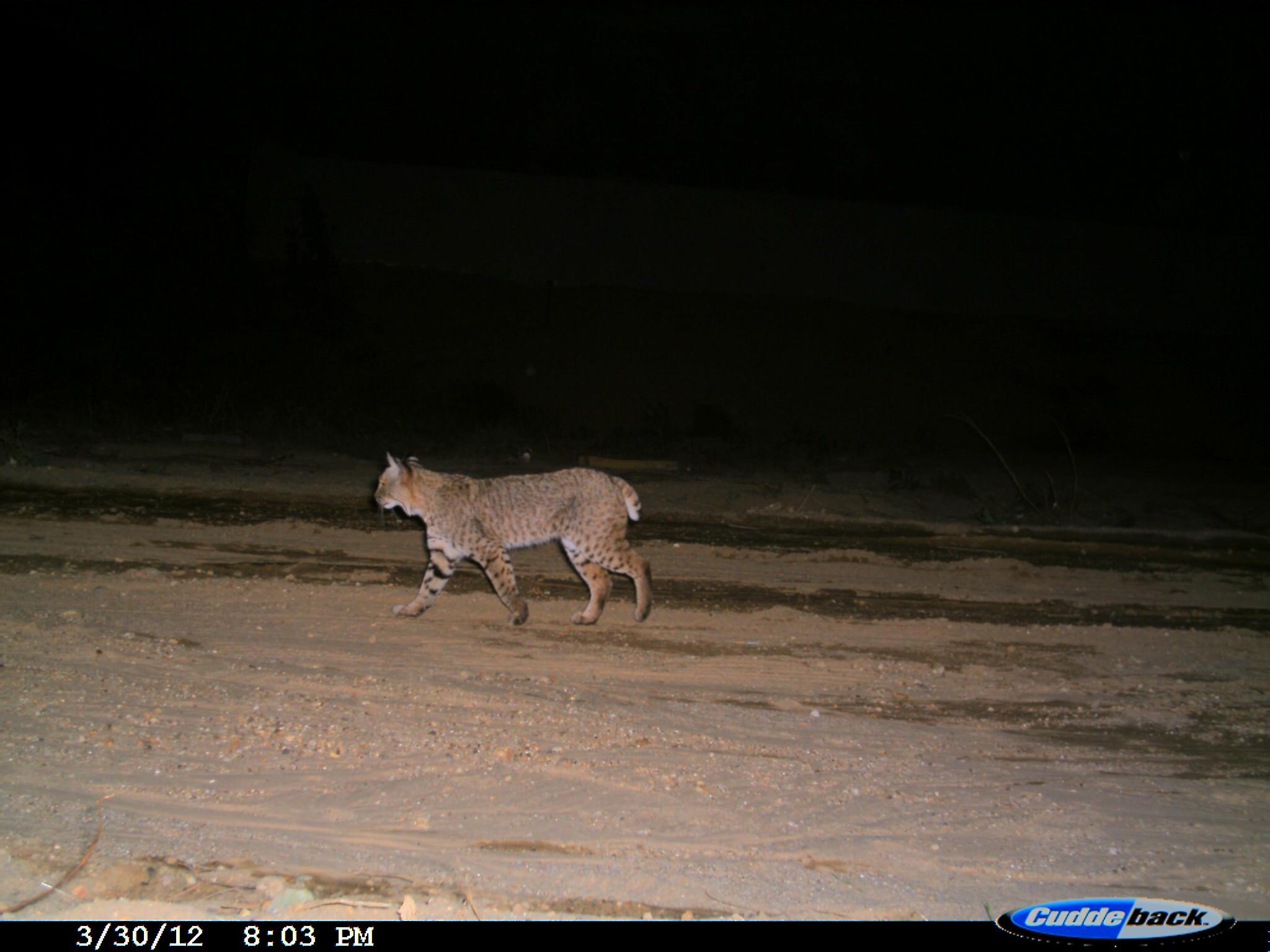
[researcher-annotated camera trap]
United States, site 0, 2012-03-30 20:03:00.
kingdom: Animalia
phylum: Chordata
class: Mammalia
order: Carnivora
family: Felidae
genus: Lynx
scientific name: Lynx rufus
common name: bobcat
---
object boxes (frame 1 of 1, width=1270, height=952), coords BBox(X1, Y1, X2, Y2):
bobcat: BBox(363, 446, 669, 654)